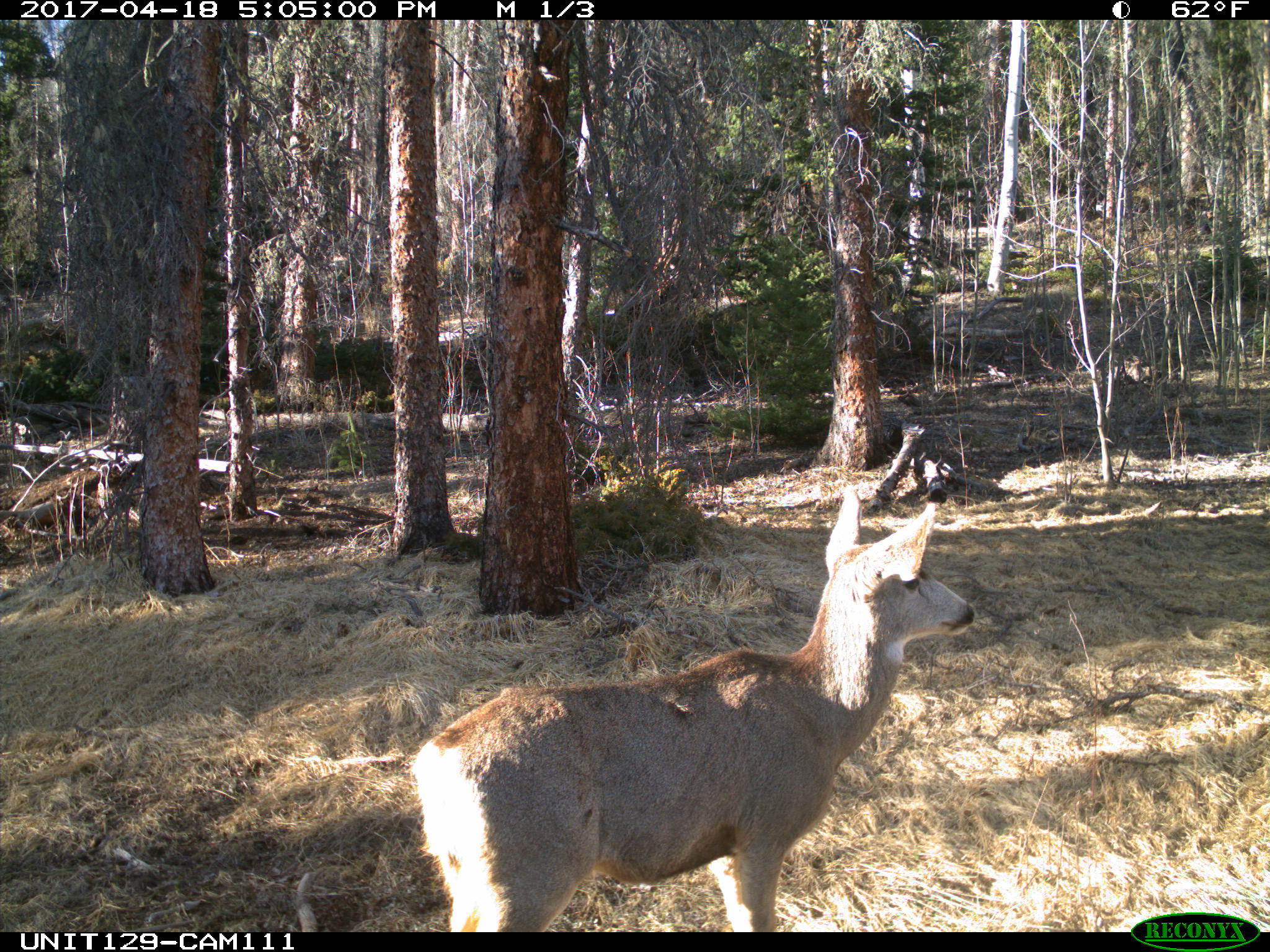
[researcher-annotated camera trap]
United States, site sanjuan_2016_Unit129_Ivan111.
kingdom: Animalia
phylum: Chordata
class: Mammalia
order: Artiodactyla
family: Cervidae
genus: Odocoileus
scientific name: Odocoileus hemionus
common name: mule deer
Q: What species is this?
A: Odocoileus hemionus (mule deer).